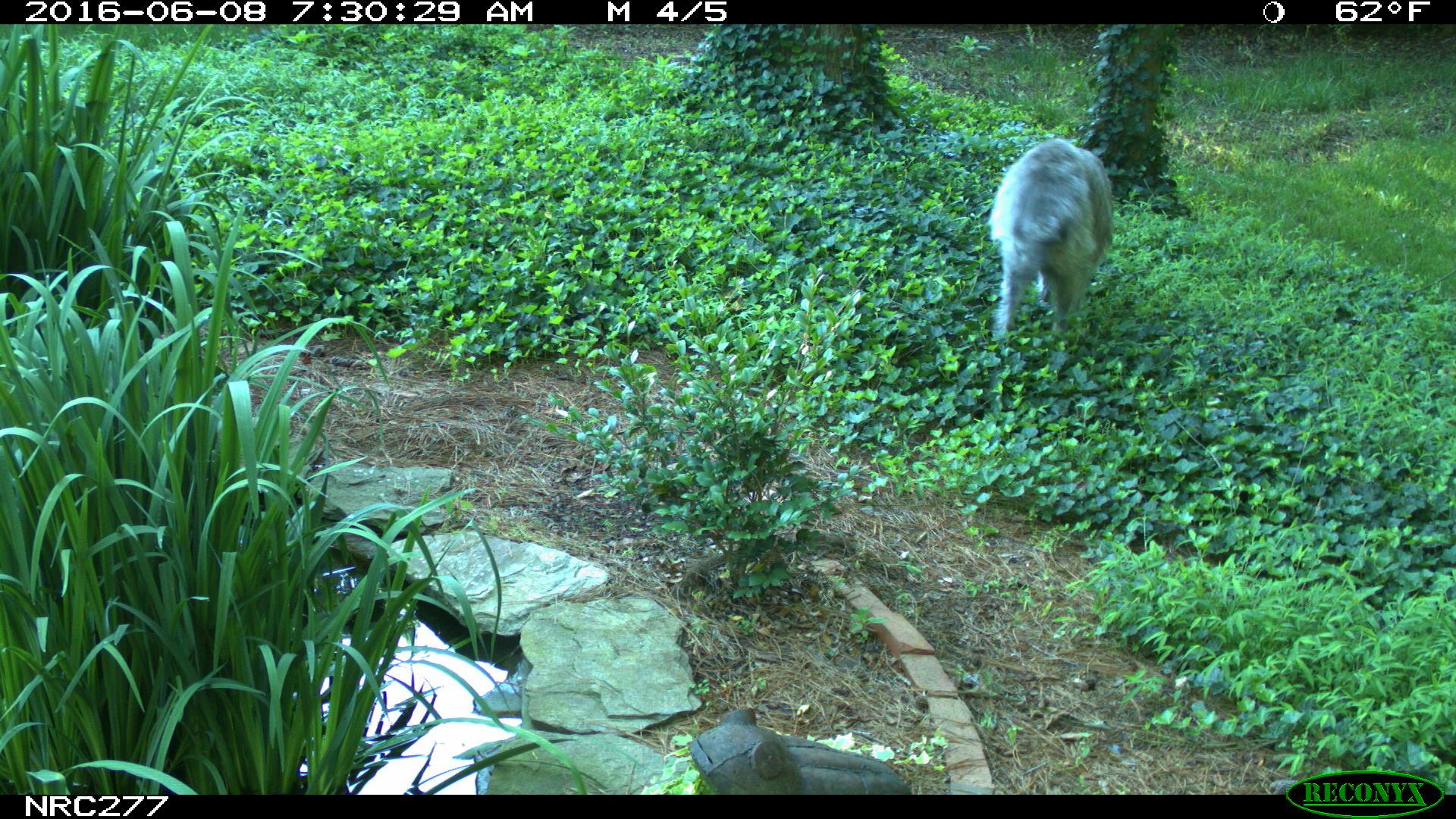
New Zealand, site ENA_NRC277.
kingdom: Animalia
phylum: Chordata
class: Mammalia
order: Carnivora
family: Canidae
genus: Canis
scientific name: Canis familiaris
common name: domestic dog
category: dog